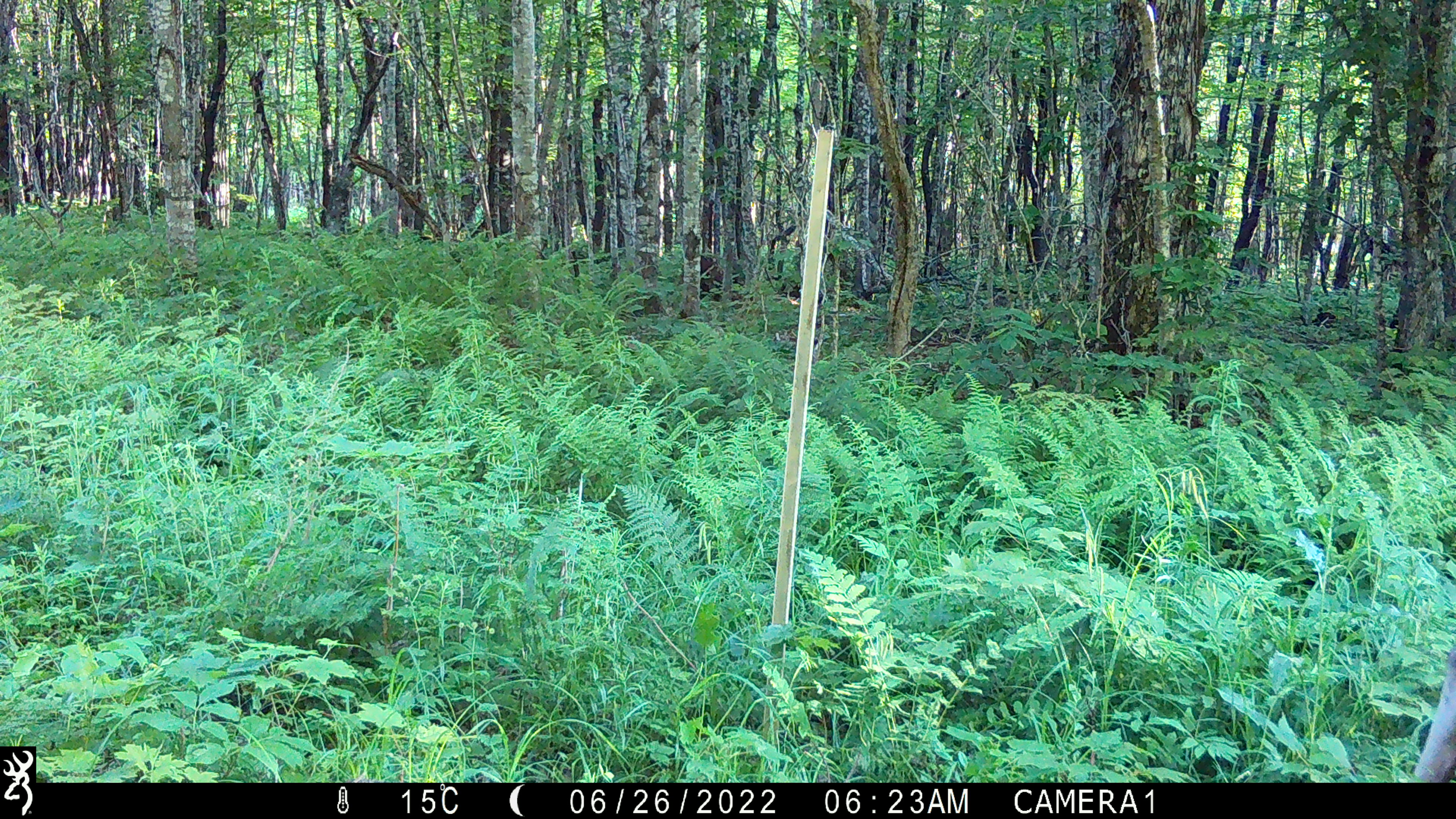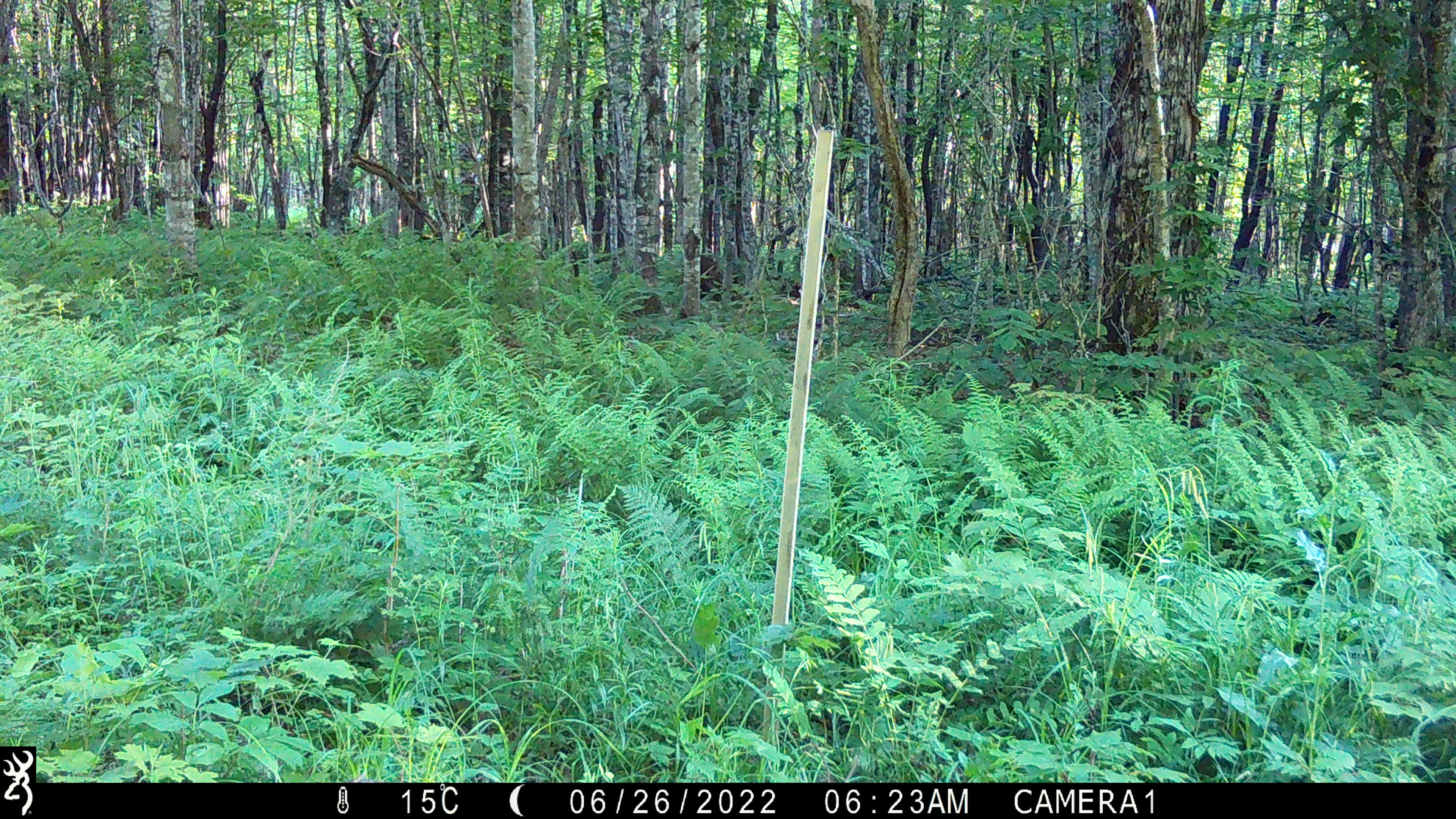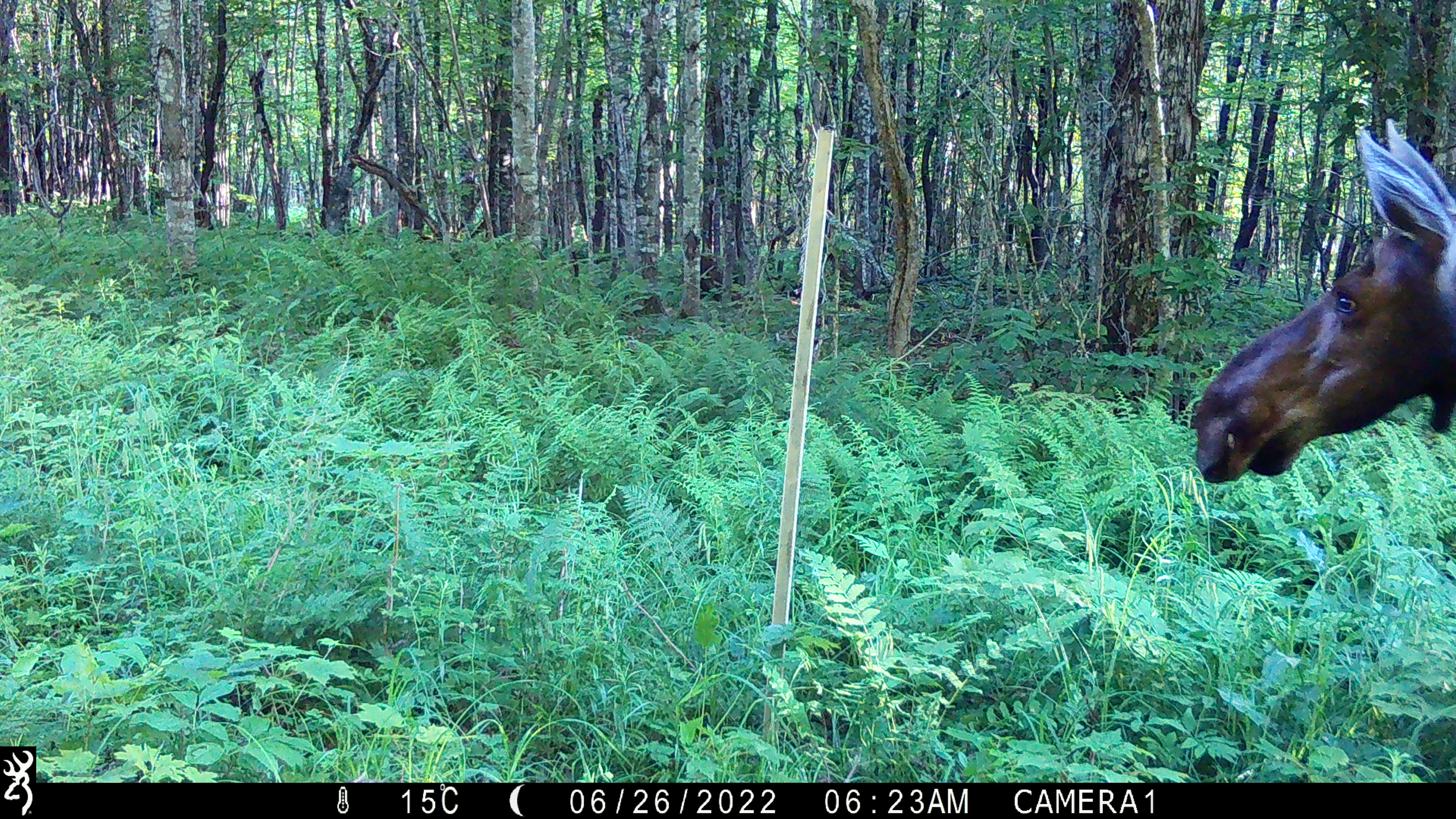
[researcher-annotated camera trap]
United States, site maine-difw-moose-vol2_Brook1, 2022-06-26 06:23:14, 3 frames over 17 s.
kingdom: Animalia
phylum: Chordata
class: Mammalia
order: Artiodactyla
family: Cervidae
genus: Alces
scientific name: Alces alces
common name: moose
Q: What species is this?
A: Moose (Alces alces).